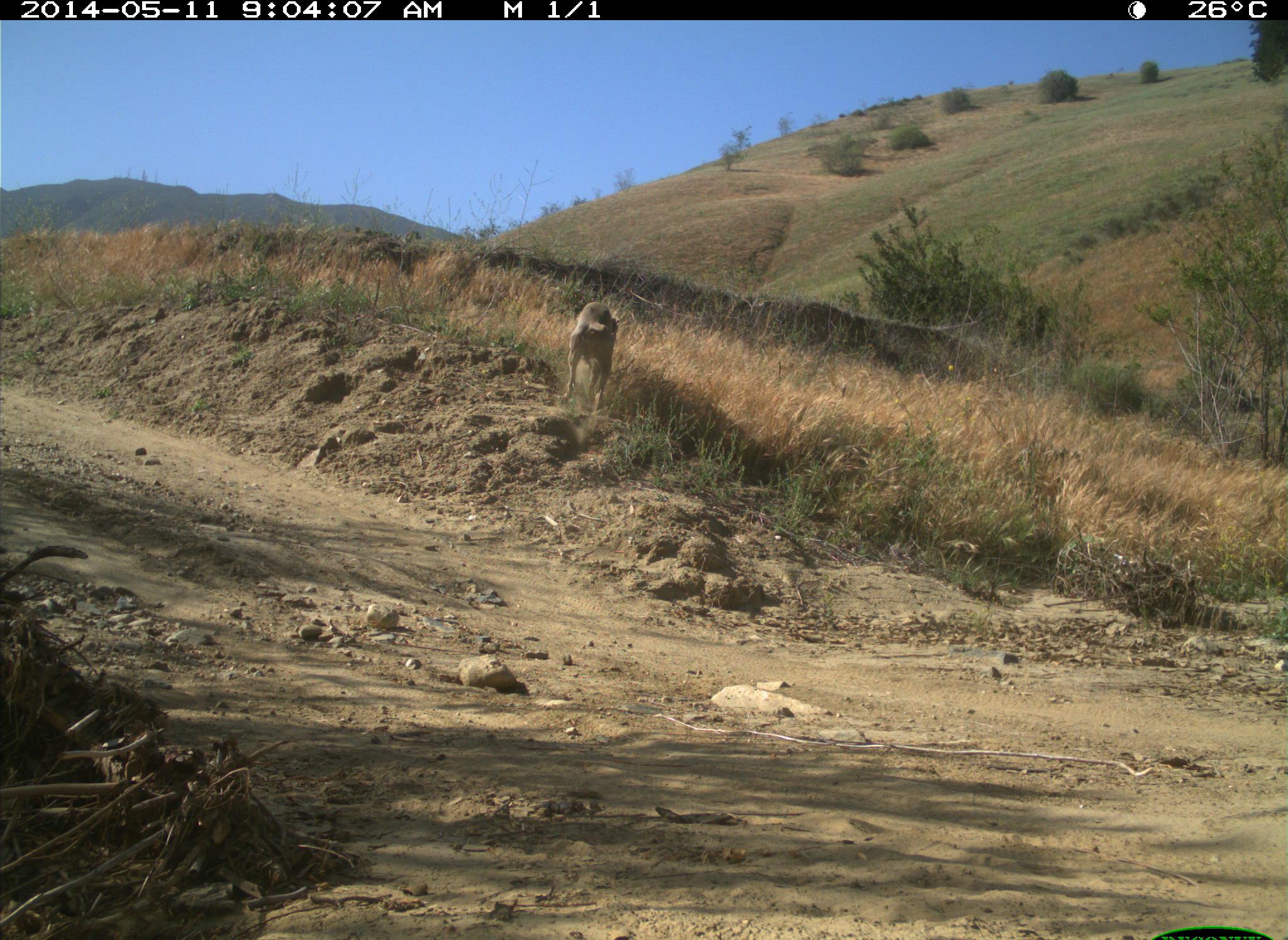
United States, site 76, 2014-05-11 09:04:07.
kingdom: Animalia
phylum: Chordata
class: Mammalia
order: Carnivora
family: Canidae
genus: Canis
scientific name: Canis familiaris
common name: domestic dog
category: dog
Dog (domestic dog) (Canis familiaris).